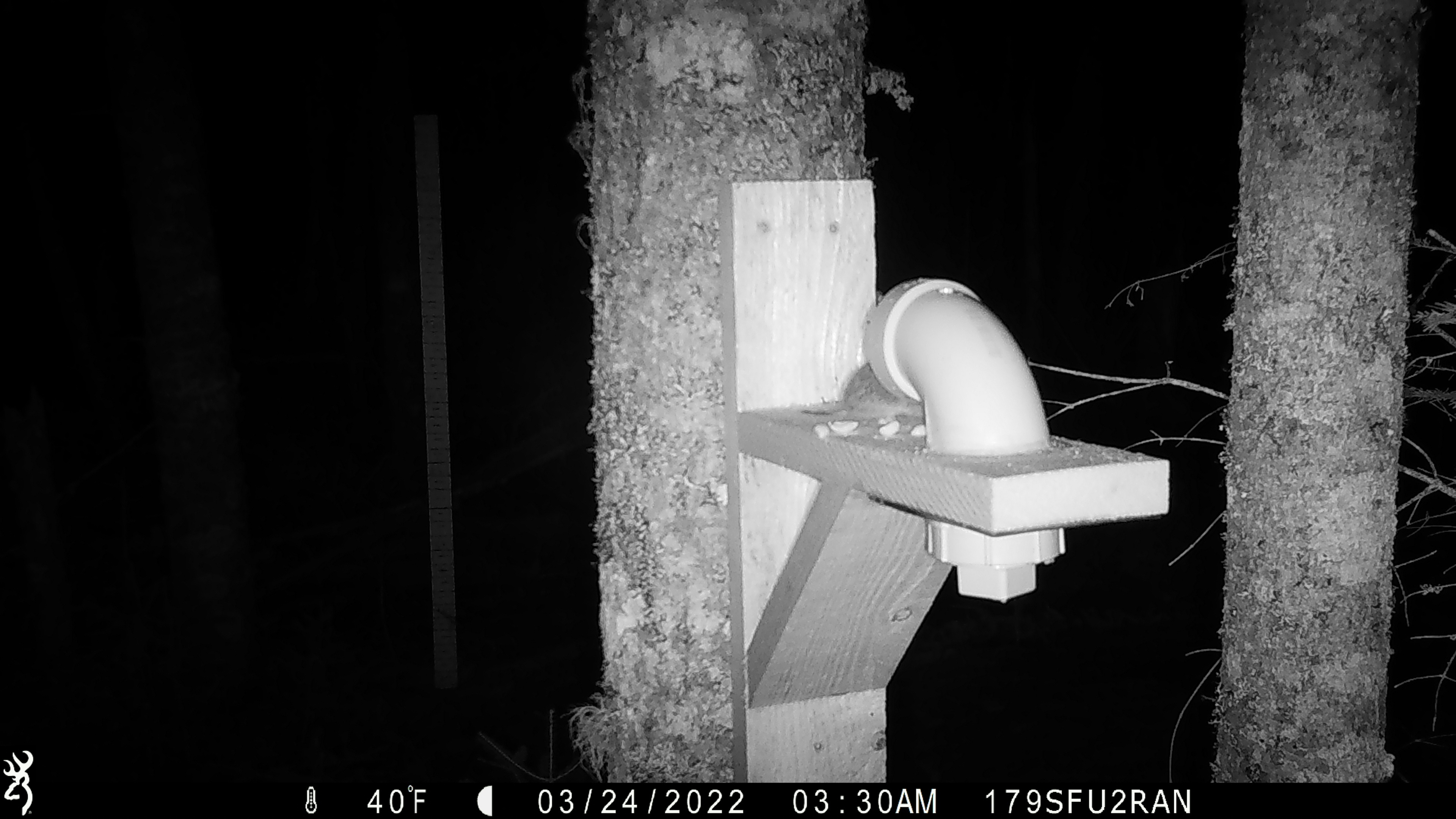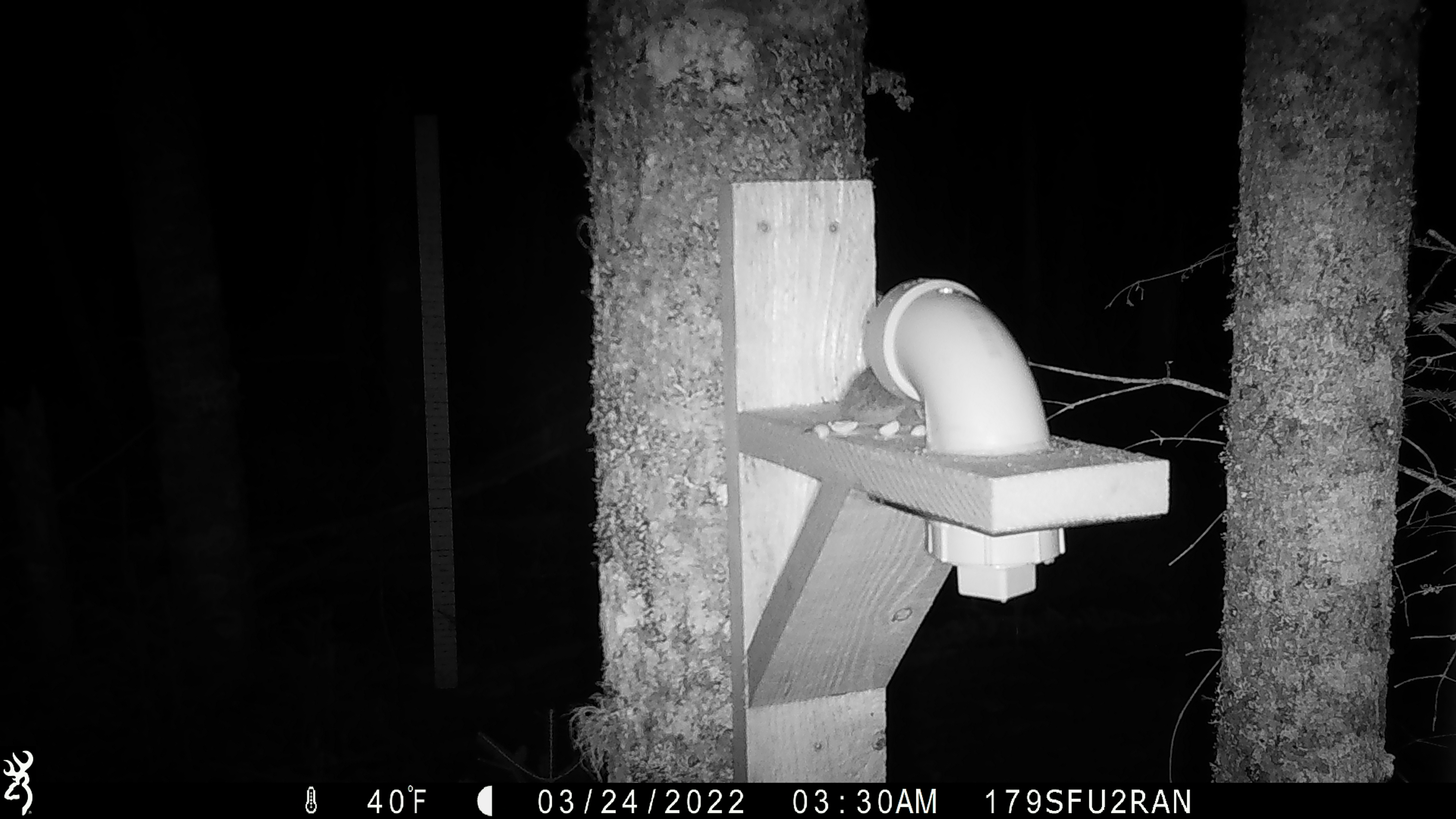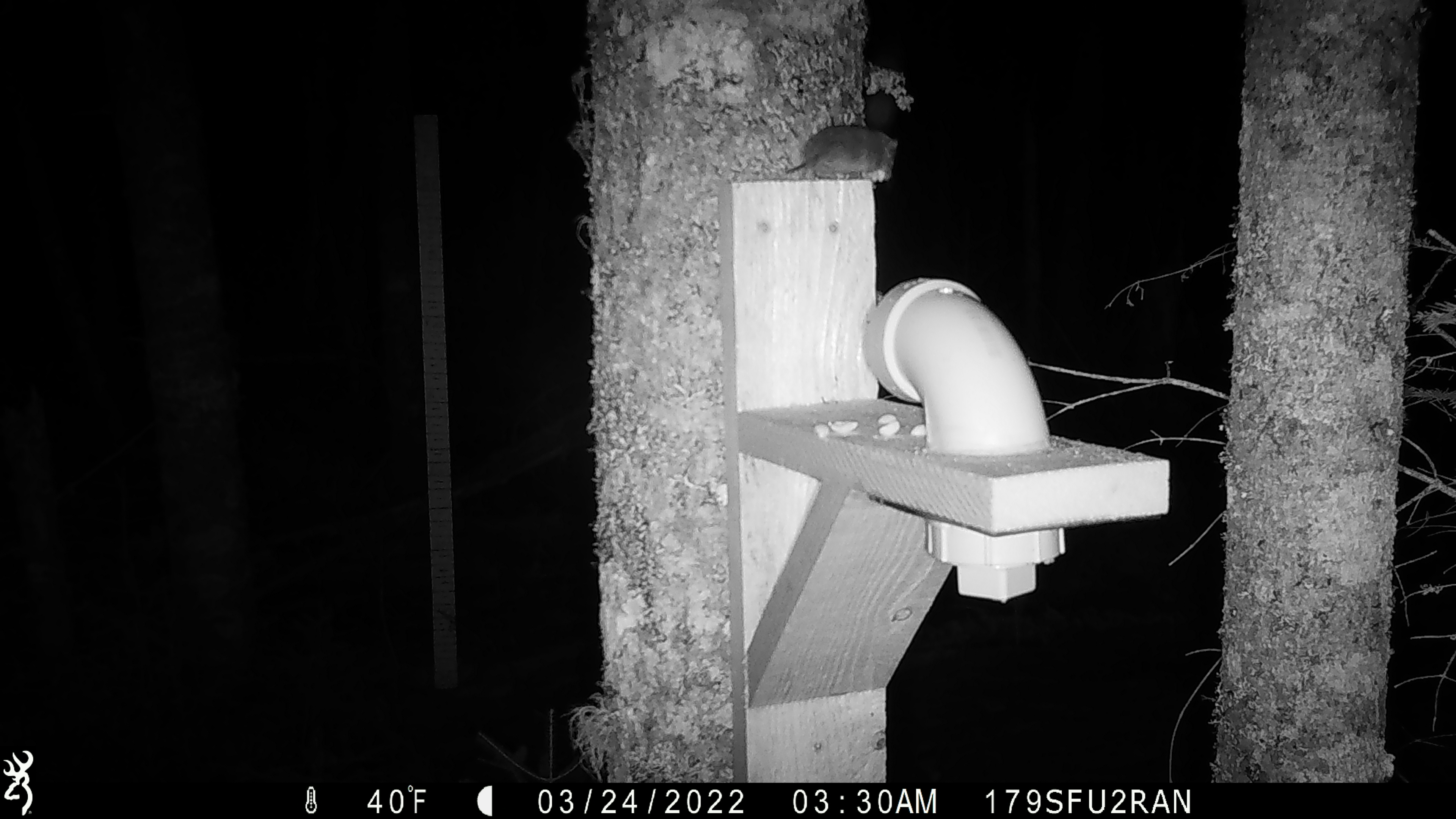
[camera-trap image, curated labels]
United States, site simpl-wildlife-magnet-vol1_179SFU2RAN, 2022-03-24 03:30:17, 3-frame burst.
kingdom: Animalia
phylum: Chordata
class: Mammalia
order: Rodentia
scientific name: Rodentia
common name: mouse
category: mouse sp.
Mouse sp. (mouse) (Rodentia).